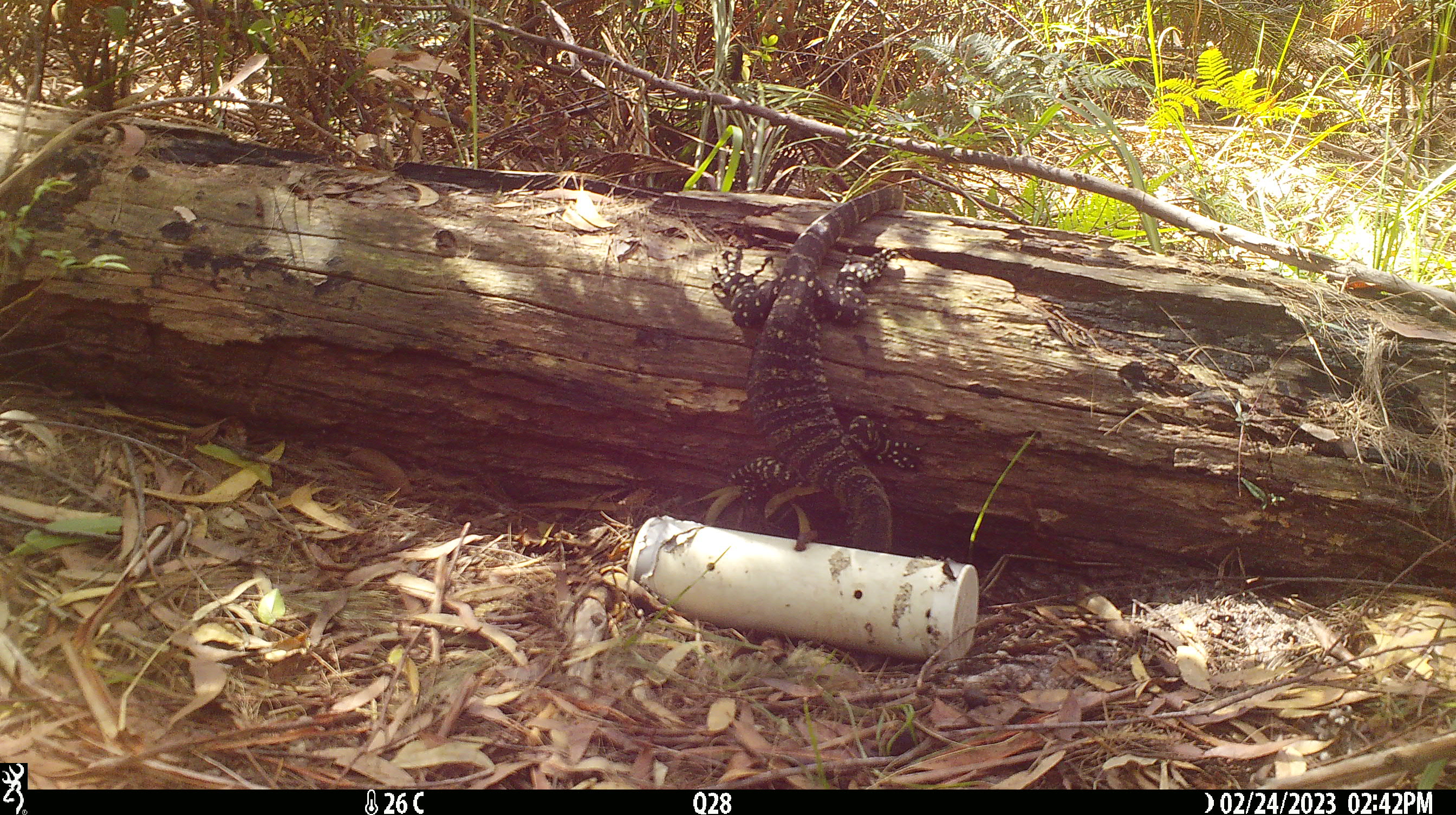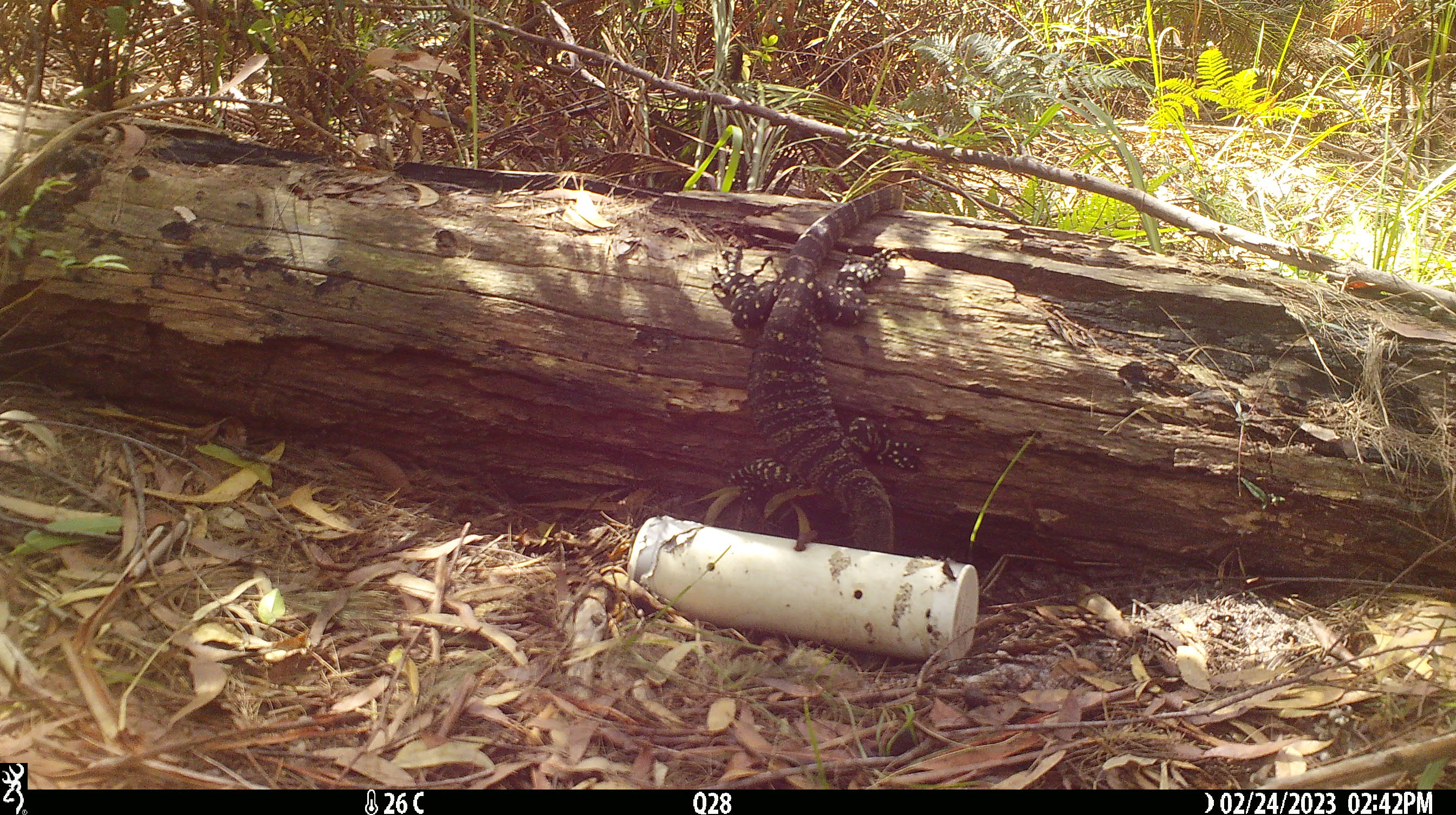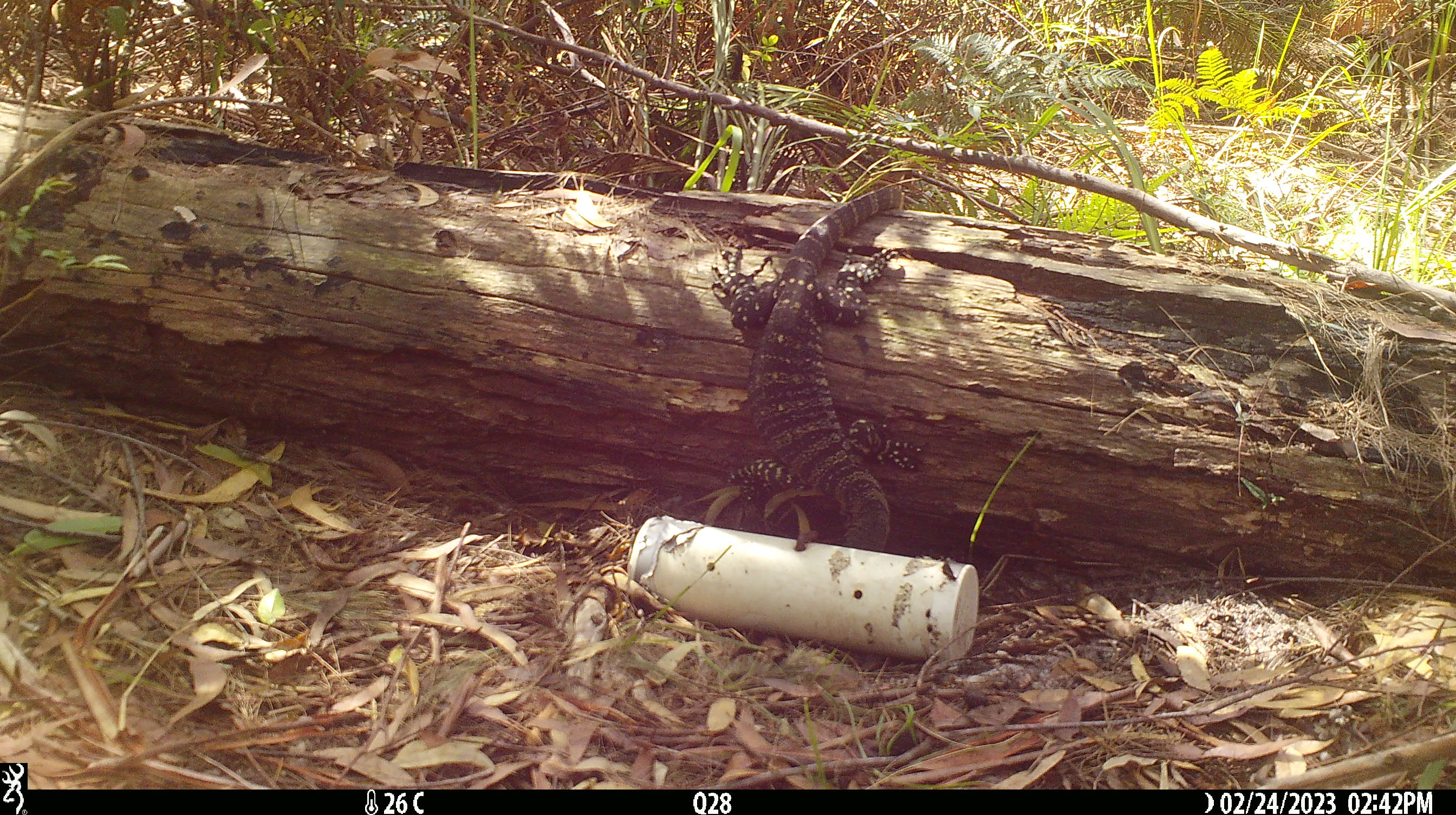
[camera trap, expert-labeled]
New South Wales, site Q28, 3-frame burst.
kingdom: Animalia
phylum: Chordata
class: Reptilia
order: Squamata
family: Varanidae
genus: Varanus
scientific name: Varanus varius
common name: lace monitor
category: goanna